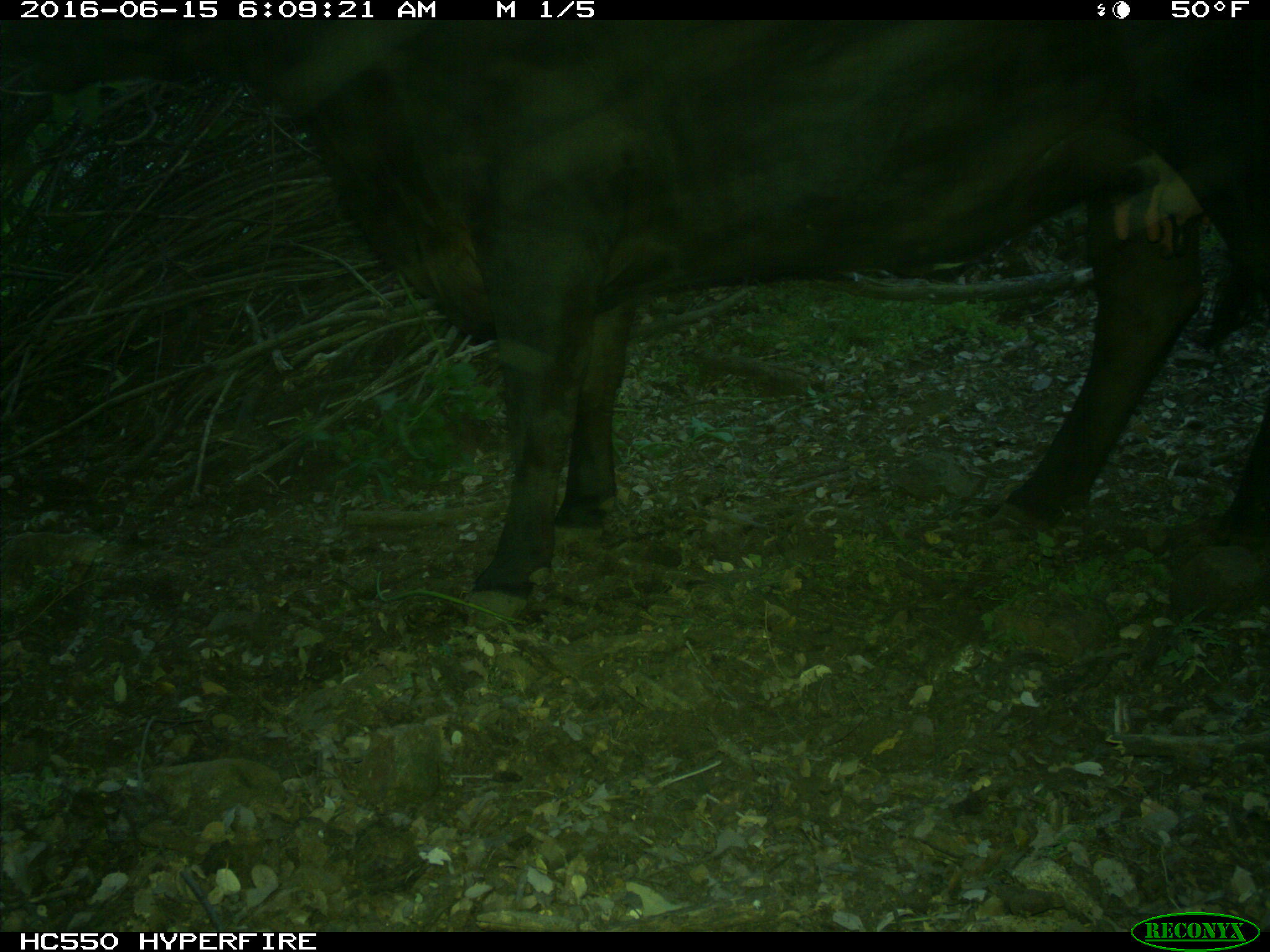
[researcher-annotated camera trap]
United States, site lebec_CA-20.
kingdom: Animalia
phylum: Chordata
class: Mammalia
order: Artiodactyla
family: Bovidae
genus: Bos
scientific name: Bos taurus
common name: domestic cow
Bos taurus (domestic cow).